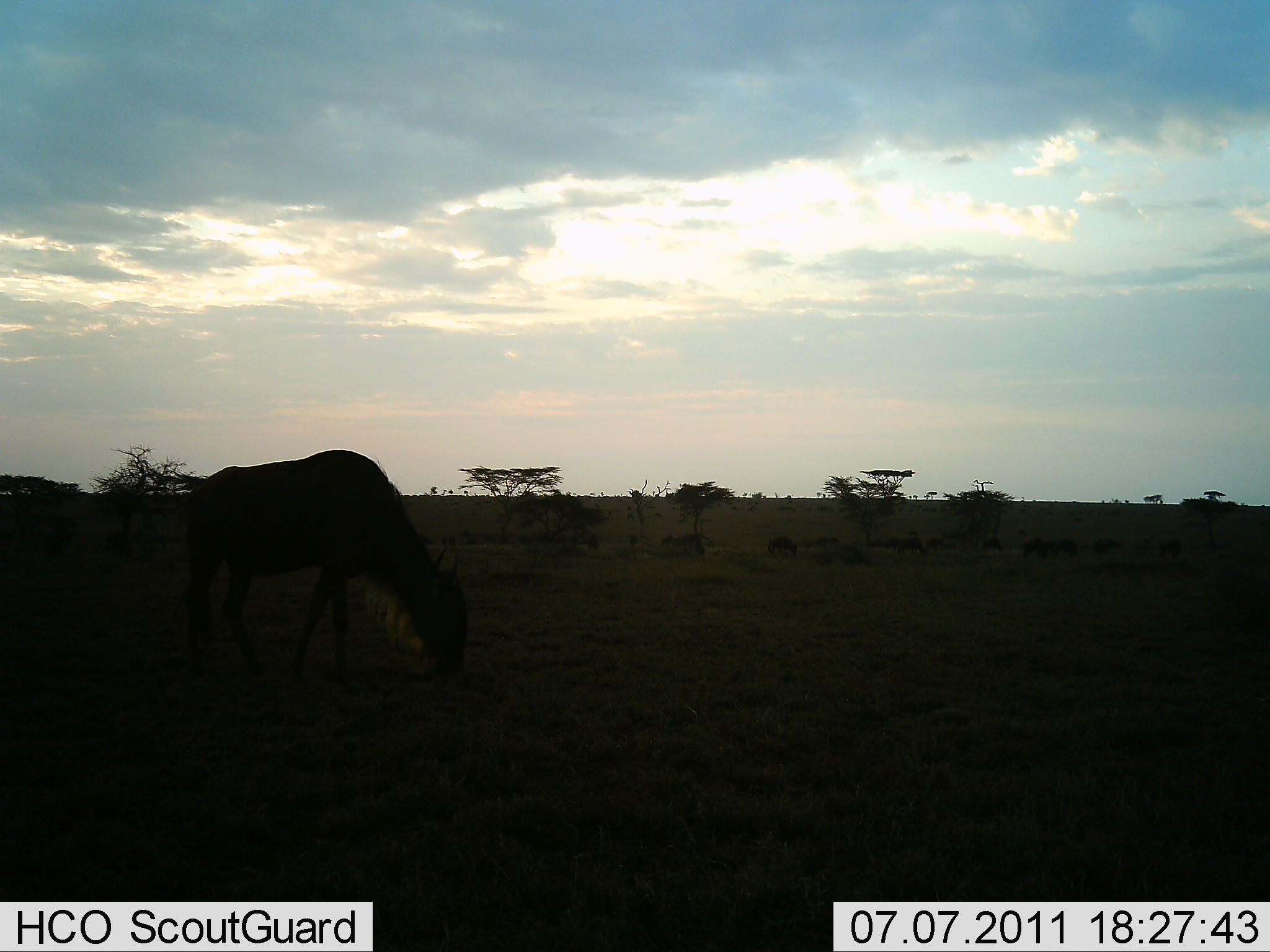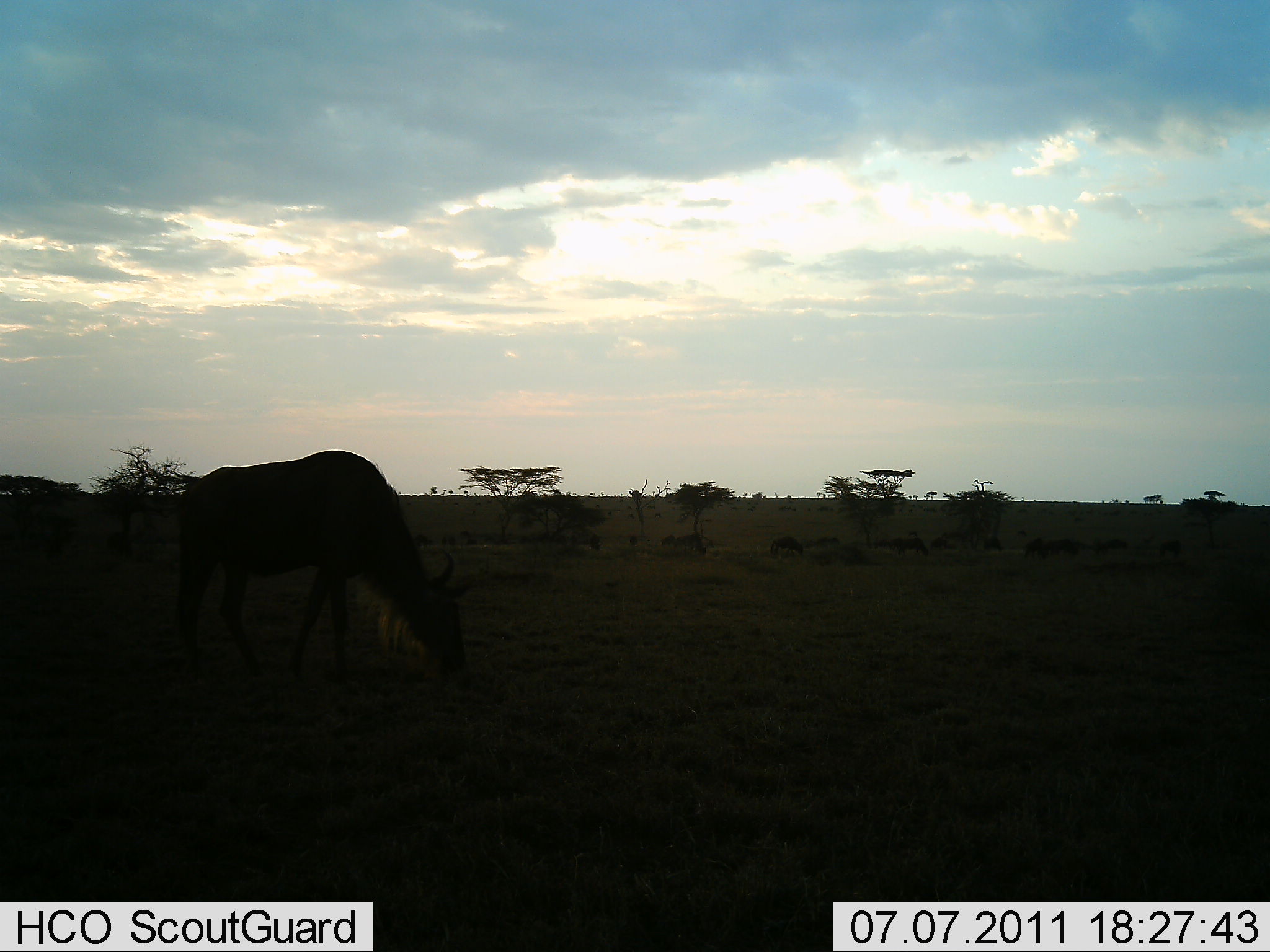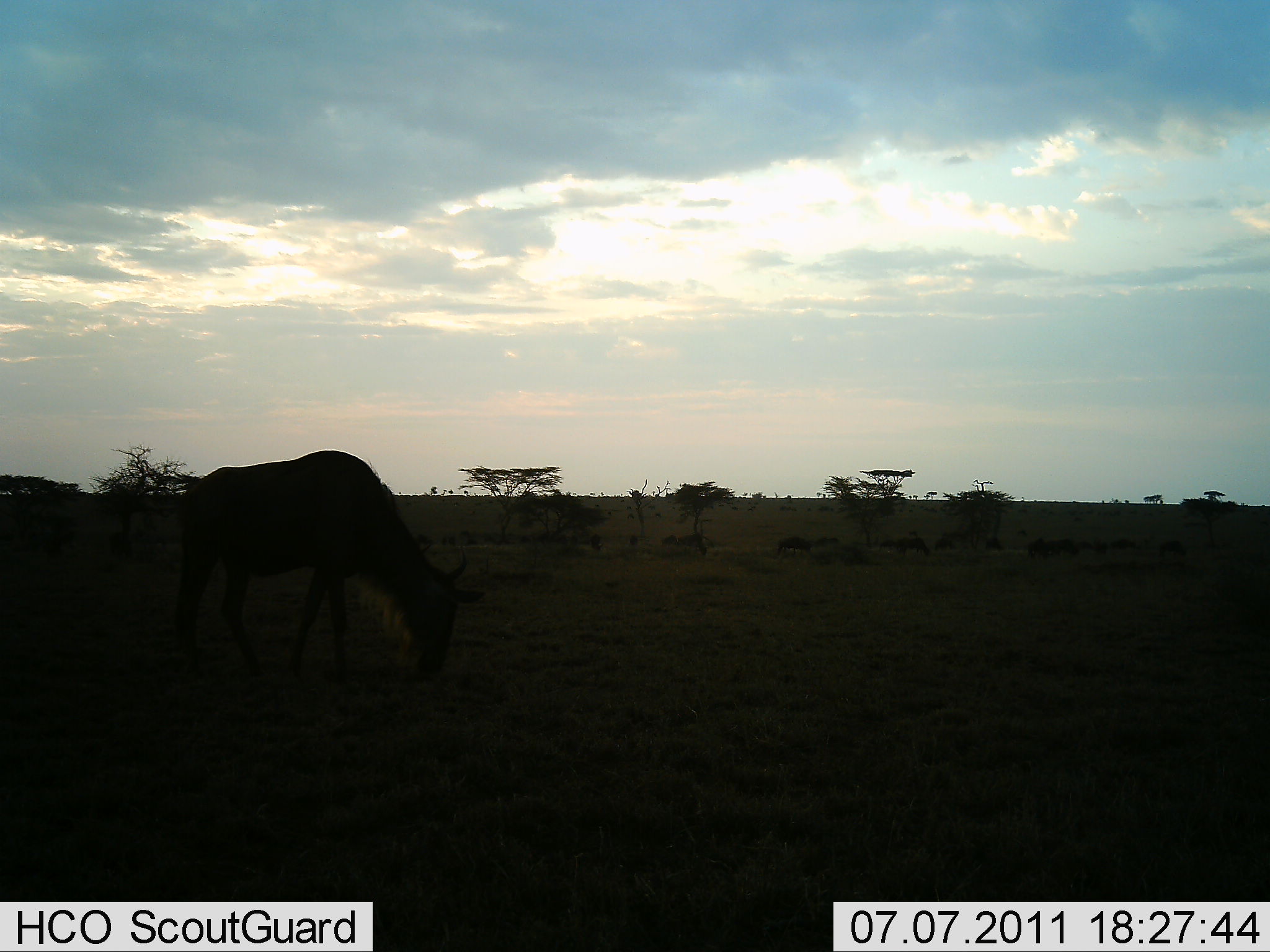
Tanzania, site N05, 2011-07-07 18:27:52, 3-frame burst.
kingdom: Animalia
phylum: Chordata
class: Mammalia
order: Artiodactyla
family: Bovidae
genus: Connochaetes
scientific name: Connochaetes taurinus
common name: blue wildebeest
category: wildebeest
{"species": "wildebeest (blue wildebeest) (Connochaetes taurinus)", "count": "4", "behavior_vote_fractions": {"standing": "20%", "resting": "0%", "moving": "20%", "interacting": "0%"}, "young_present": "0%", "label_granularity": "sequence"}